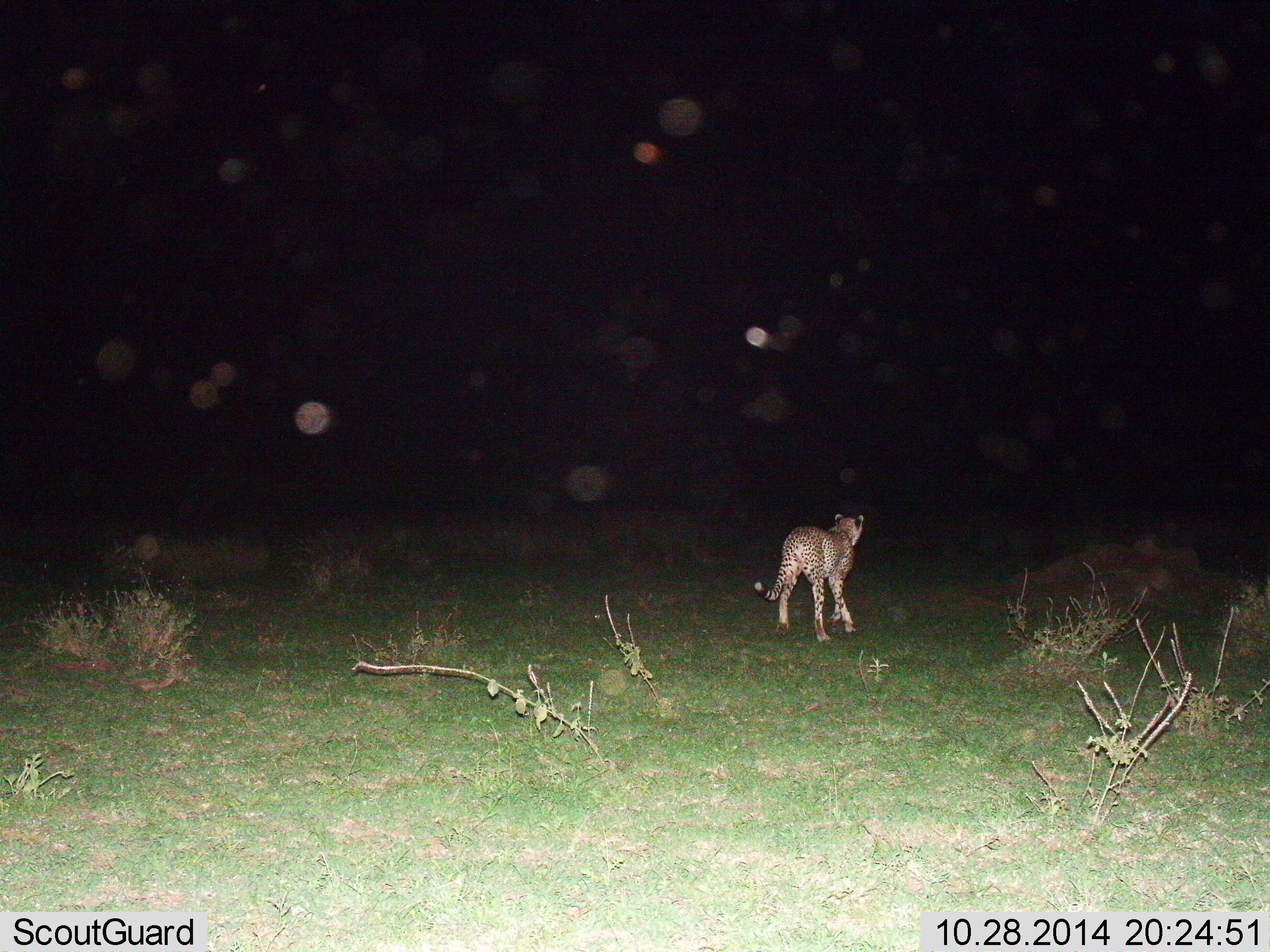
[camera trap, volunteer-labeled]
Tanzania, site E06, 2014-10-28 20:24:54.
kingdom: Animalia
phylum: Chordata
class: Mammalia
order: Carnivora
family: Felidae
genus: Acinonyx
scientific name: Acinonyx jubatus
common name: cheetah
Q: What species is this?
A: Cheetah (Acinonyx jubatus).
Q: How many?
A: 1.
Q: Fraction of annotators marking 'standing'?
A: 20%.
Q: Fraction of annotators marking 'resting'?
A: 0%.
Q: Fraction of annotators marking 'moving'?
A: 80%.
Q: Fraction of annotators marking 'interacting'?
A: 0%.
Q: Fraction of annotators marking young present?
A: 0%.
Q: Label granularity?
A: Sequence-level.